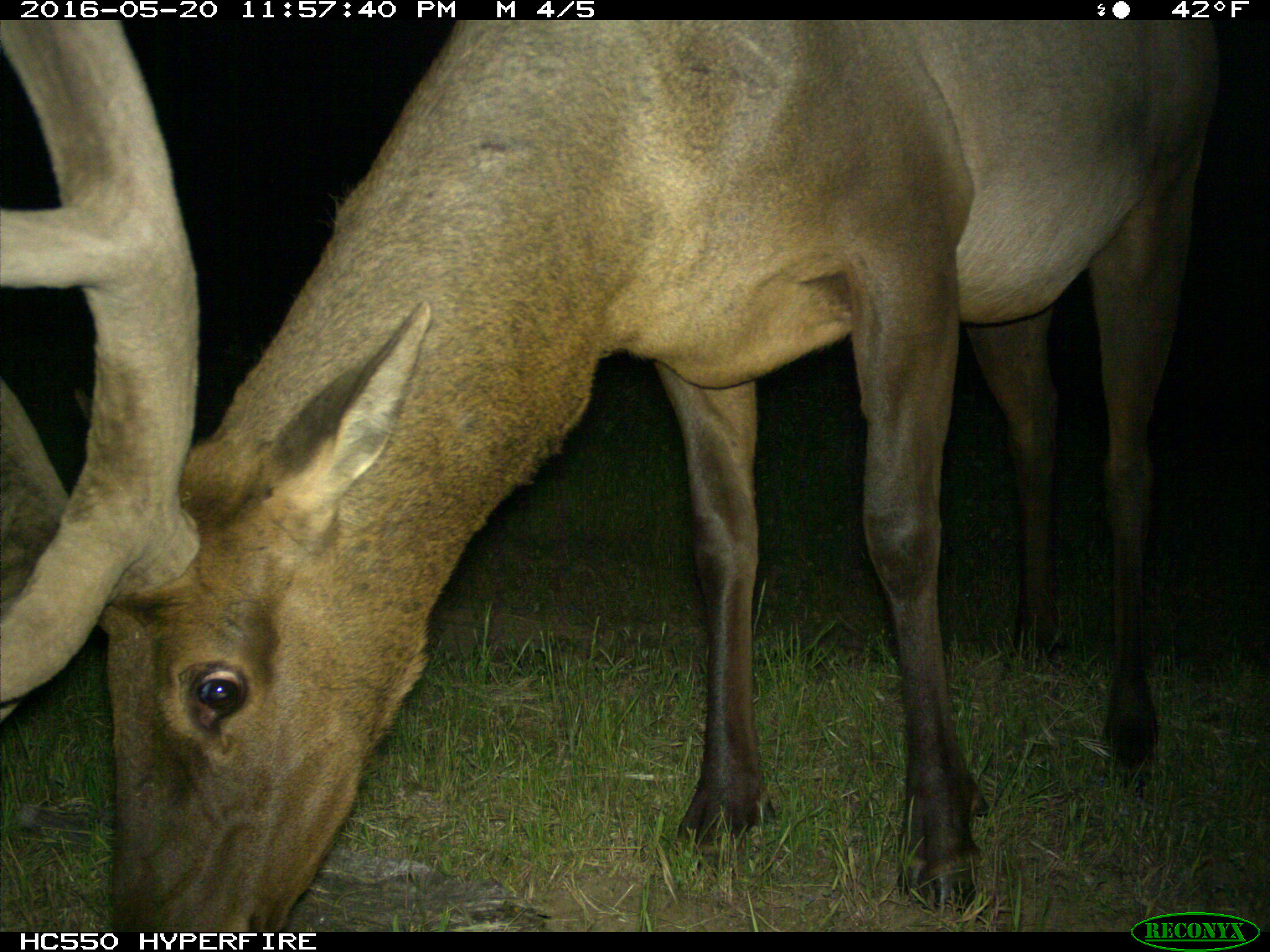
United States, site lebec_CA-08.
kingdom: Animalia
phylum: Chordata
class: Mammalia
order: Artiodactyla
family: Cervidae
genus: Cervus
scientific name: Cervus canadensis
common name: elk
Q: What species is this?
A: Cervus canadensis (elk).